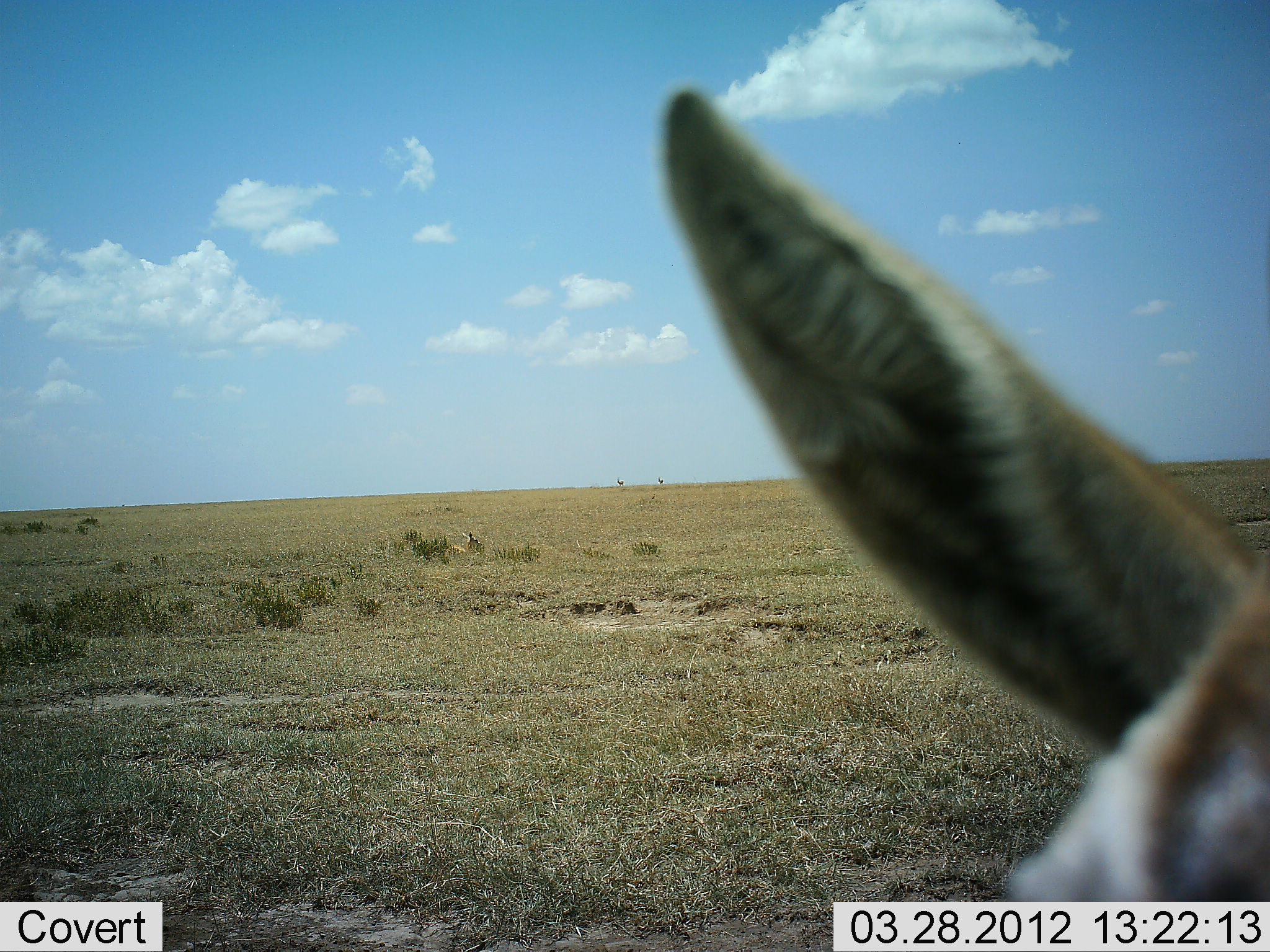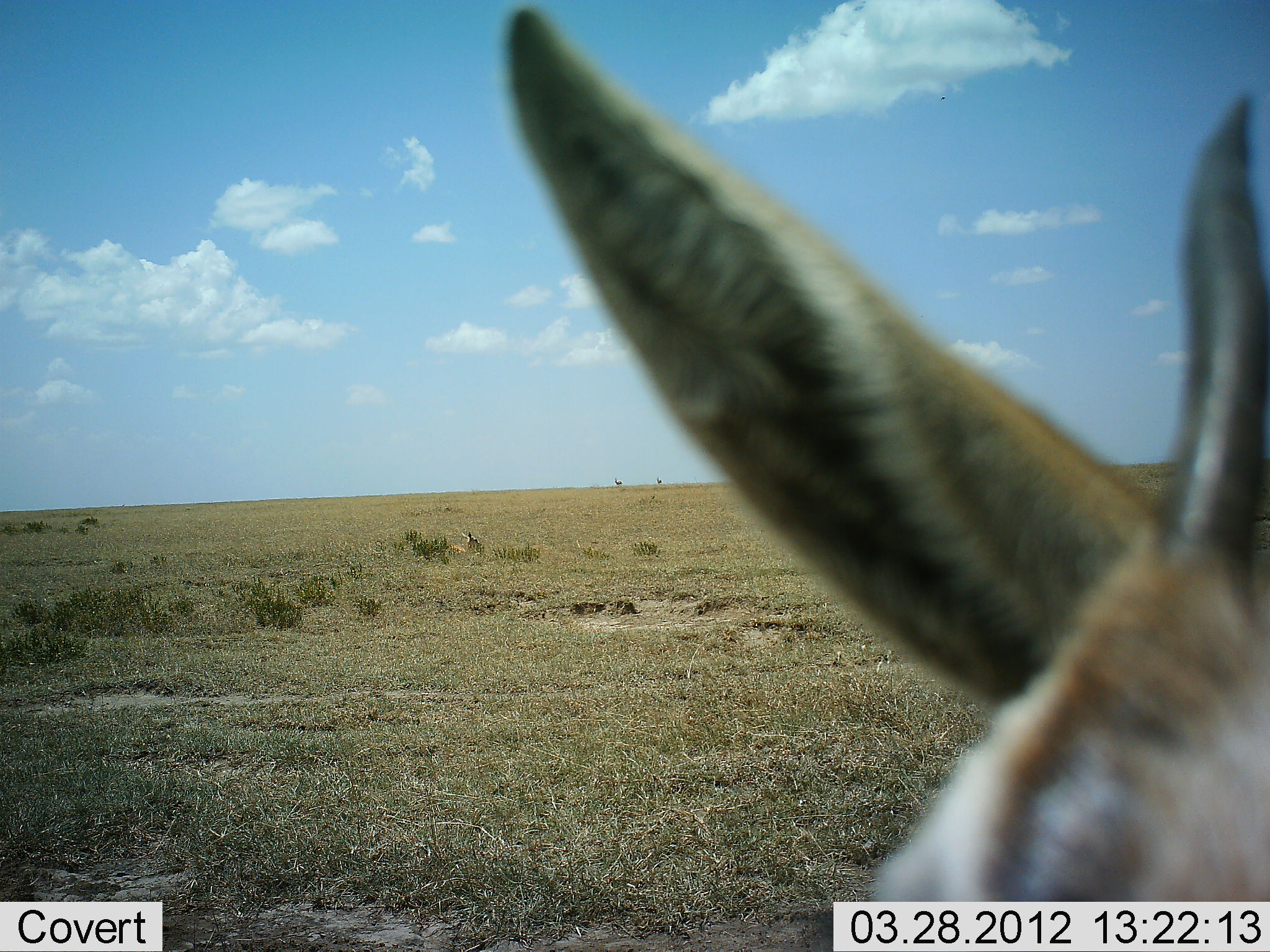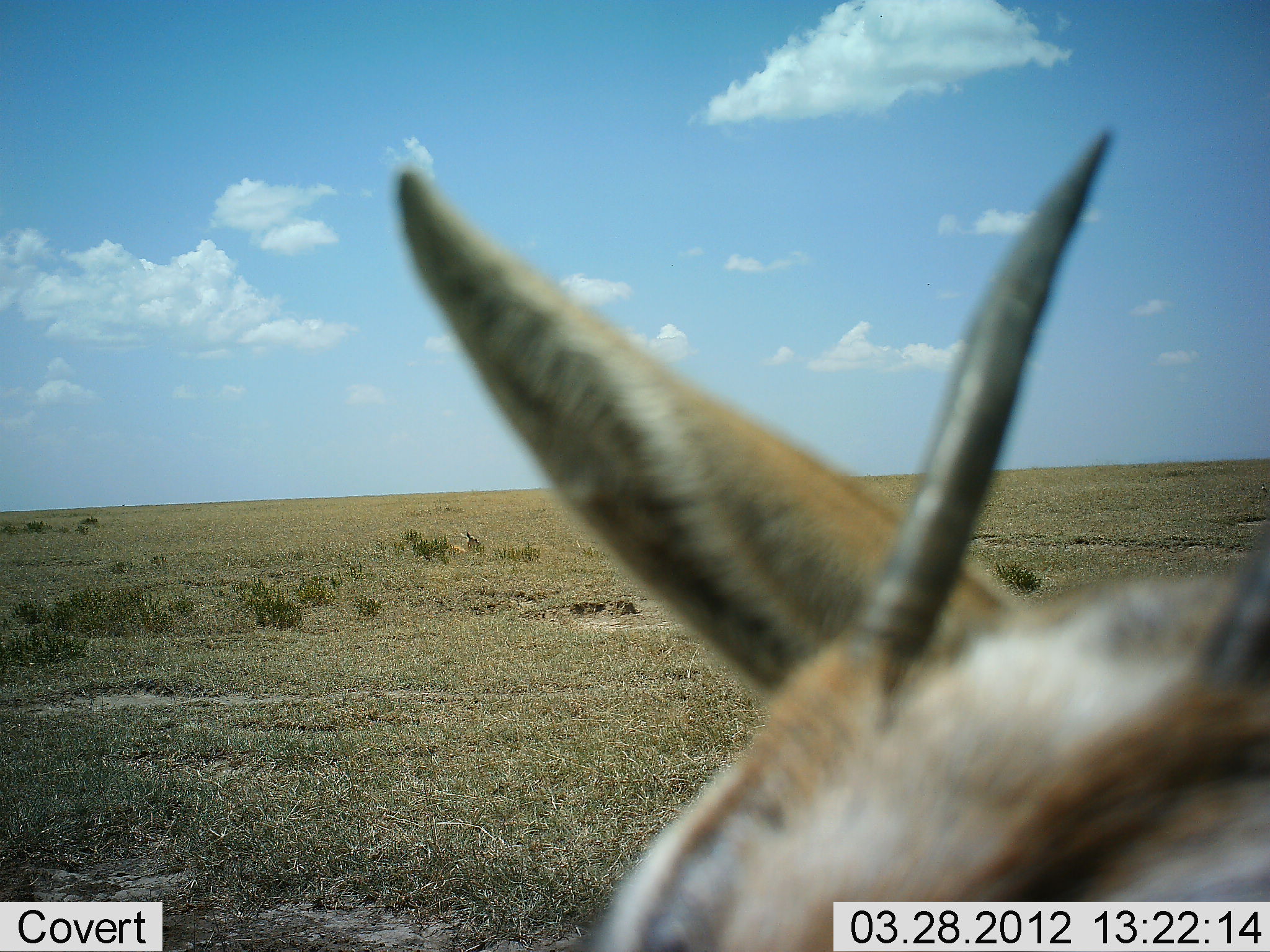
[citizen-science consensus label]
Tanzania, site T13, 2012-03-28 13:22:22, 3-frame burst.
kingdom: Animalia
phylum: Chordata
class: Mammalia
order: Artiodactyla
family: Bovidae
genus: Nanger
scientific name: Nanger granti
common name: grant's gazelle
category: gazellegrants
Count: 1.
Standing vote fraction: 90%.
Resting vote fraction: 20%.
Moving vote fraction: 0%.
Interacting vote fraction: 0%.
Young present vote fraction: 0%.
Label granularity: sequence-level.